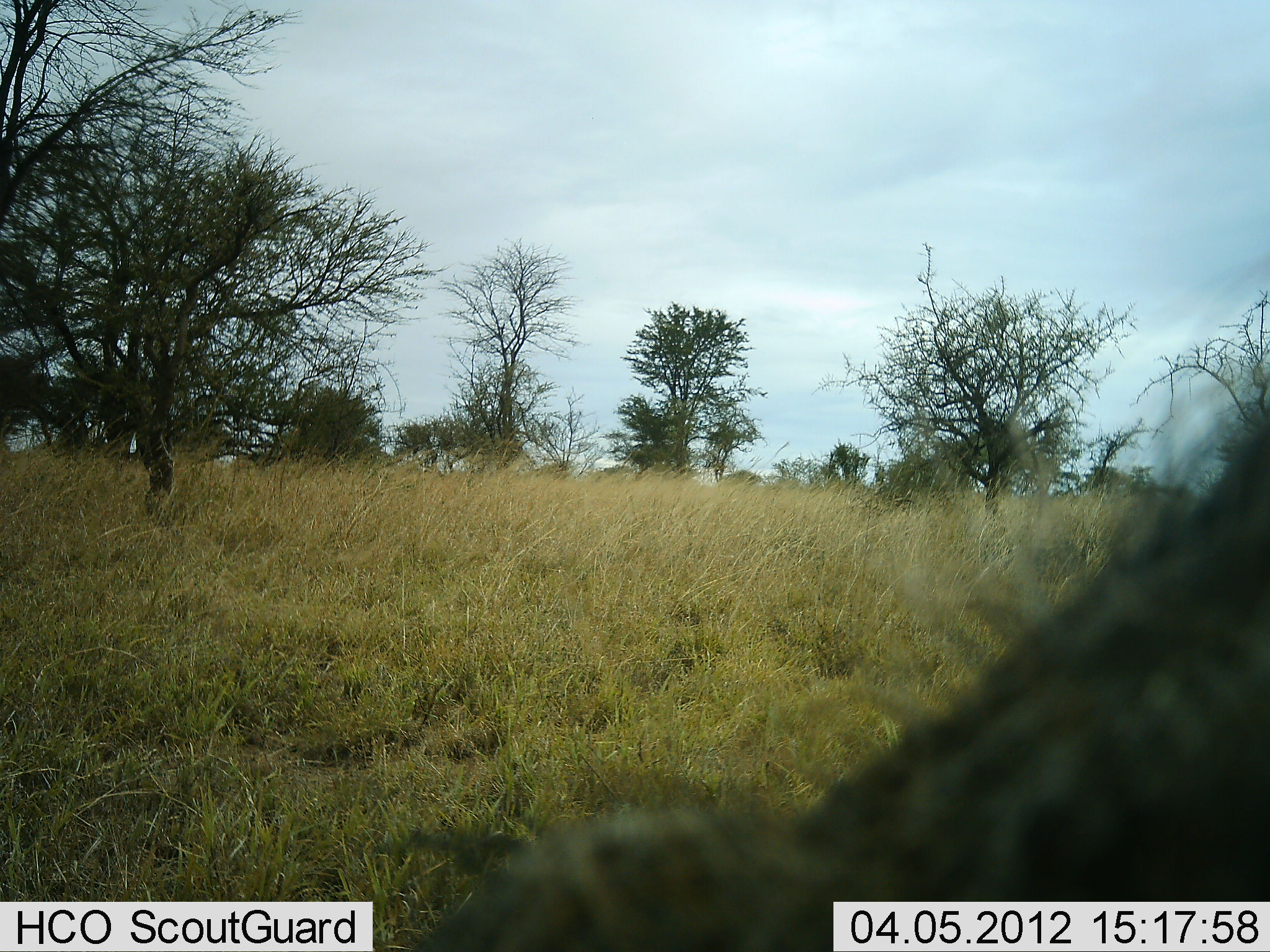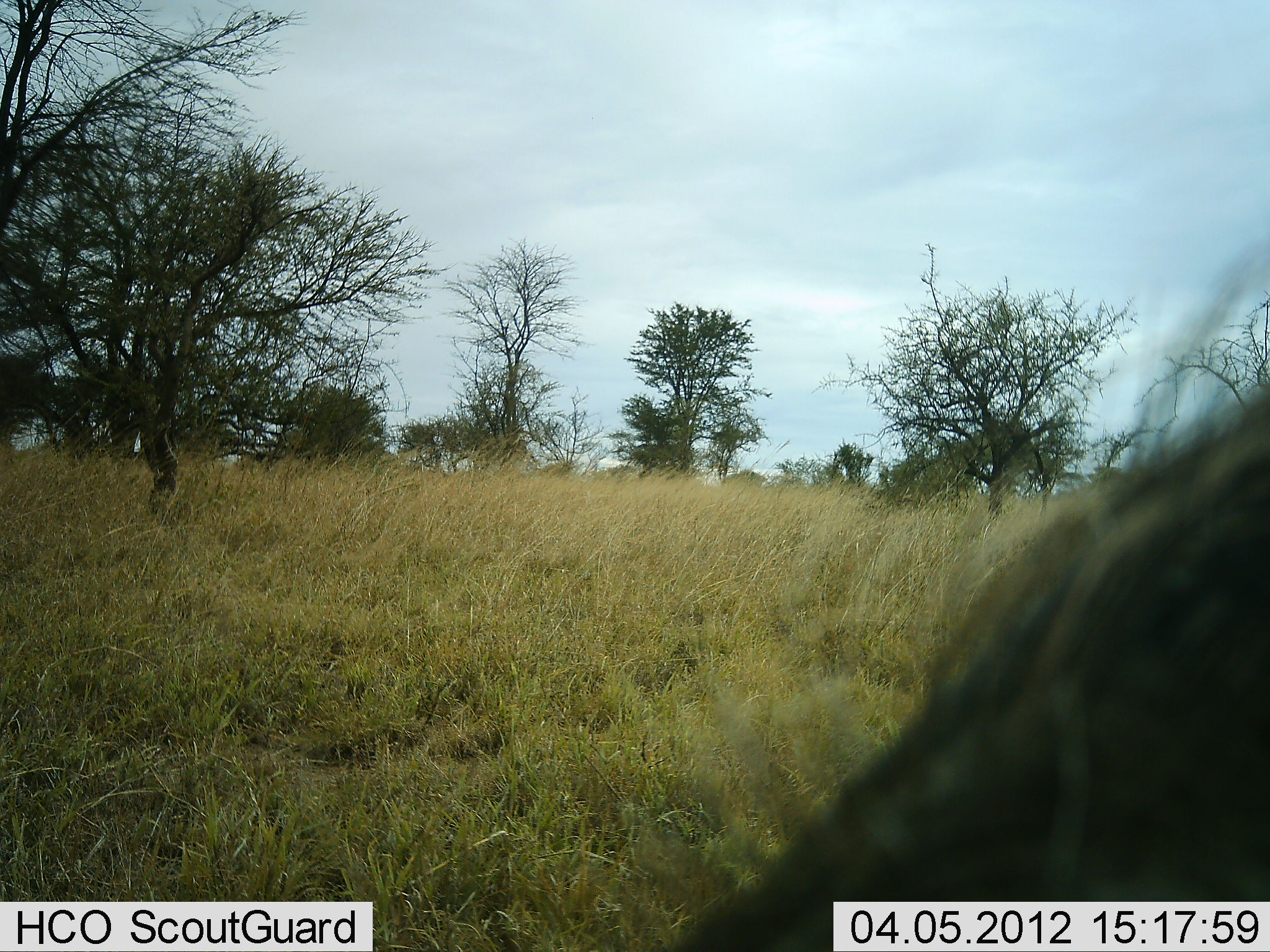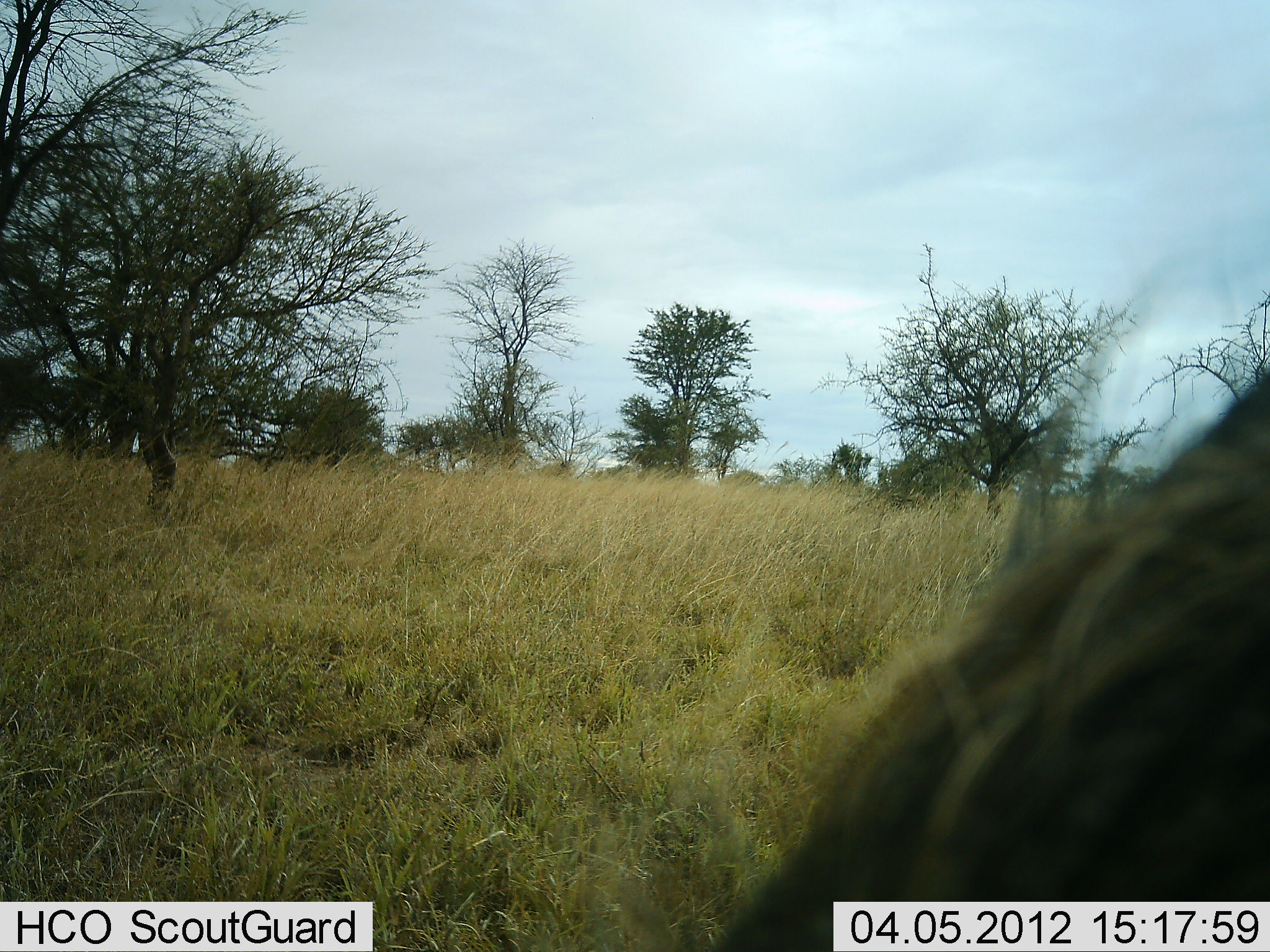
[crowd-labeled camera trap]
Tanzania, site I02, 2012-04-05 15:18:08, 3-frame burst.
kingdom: Animalia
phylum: Chordata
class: Mammalia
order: Artiodactyla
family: Suidae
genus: Phacochoerus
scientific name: Phacochoerus africanus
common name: warthog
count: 1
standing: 43%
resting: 0%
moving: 14%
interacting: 0%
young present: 0%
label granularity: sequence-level